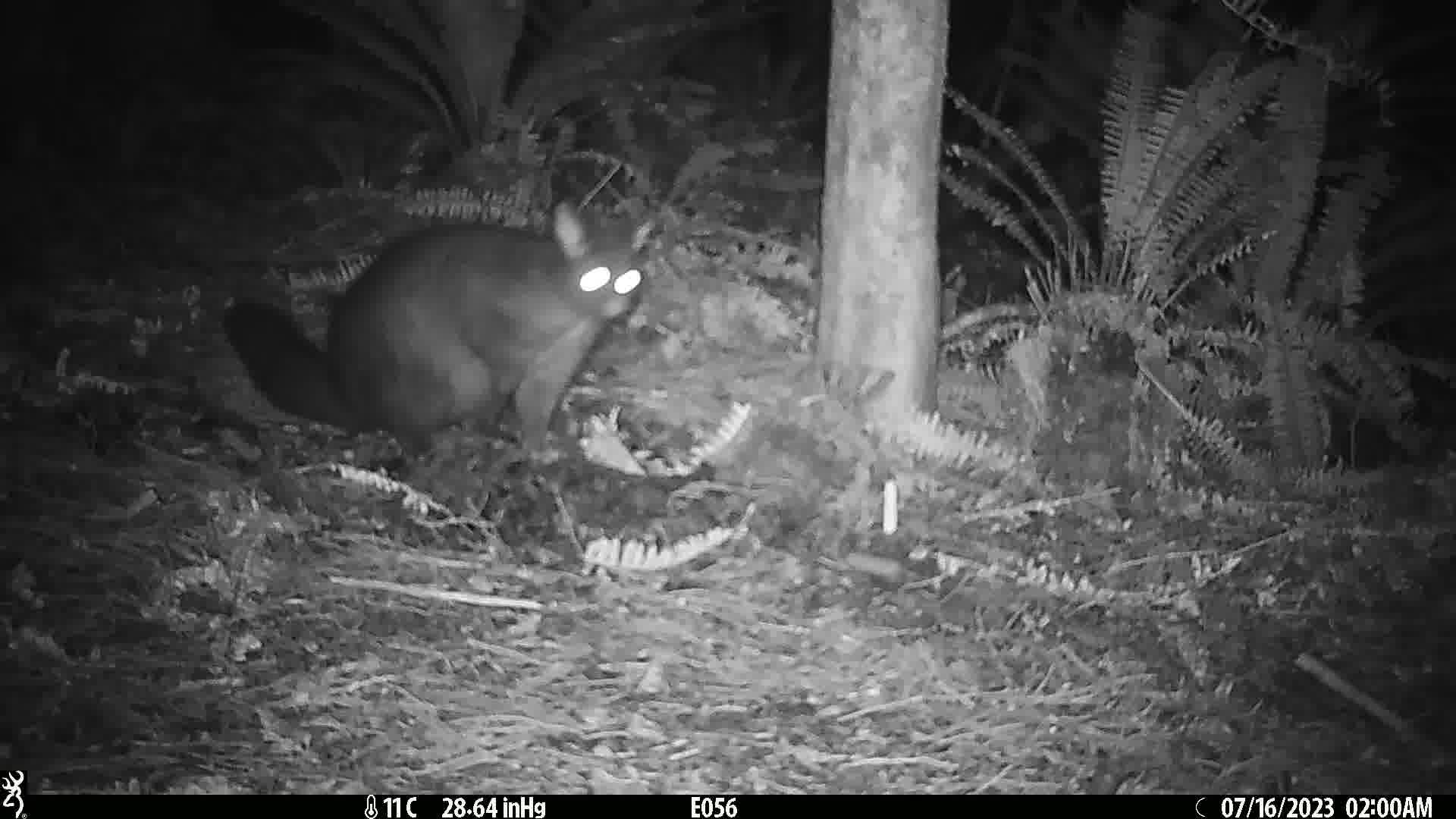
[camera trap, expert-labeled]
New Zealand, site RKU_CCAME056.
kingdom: Animalia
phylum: Chordata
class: Mammalia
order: Diprotodontia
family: Phalangeridae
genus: Trichosurus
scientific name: Trichosurus vulpecula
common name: common brushtail possum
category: possum